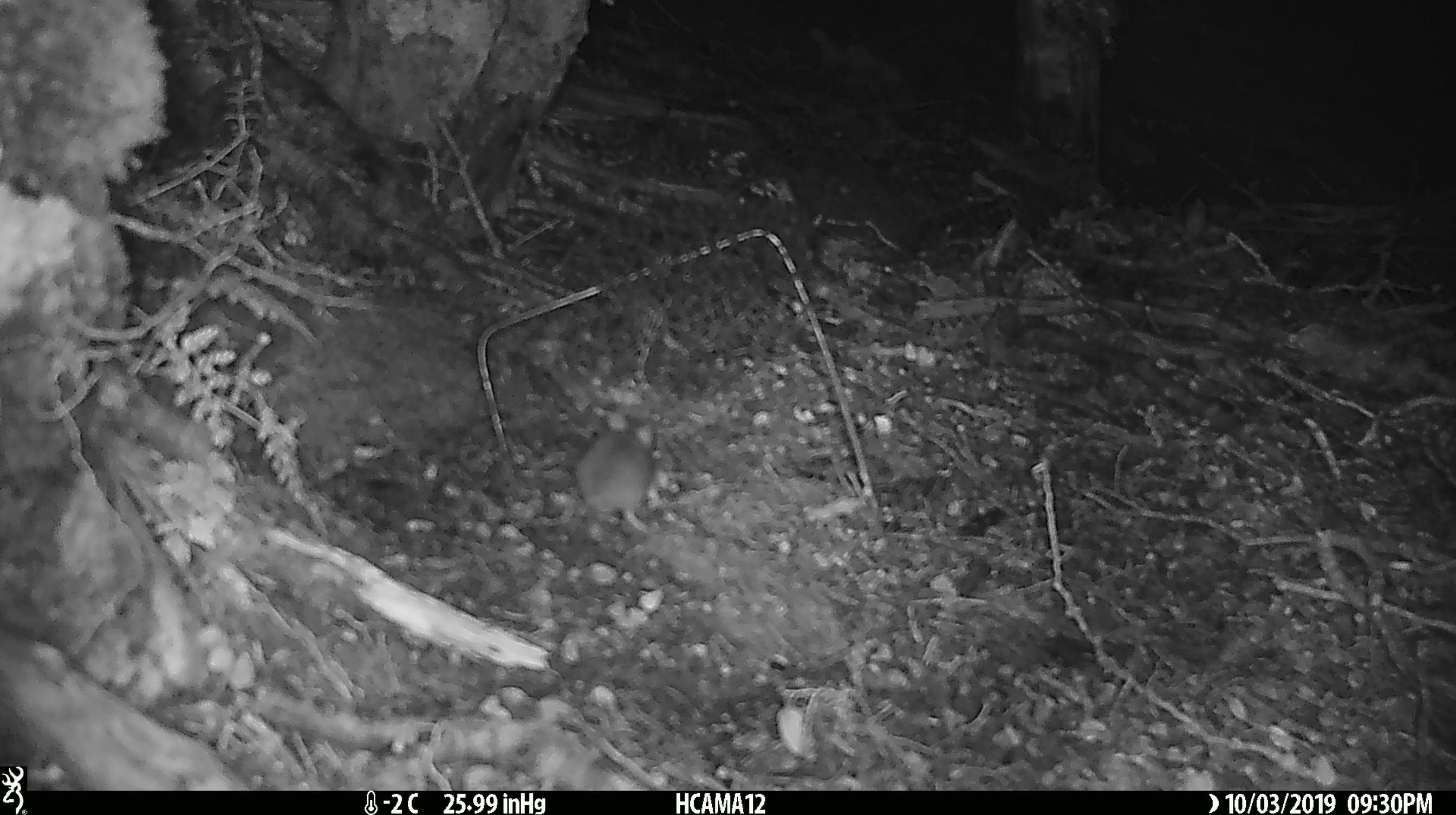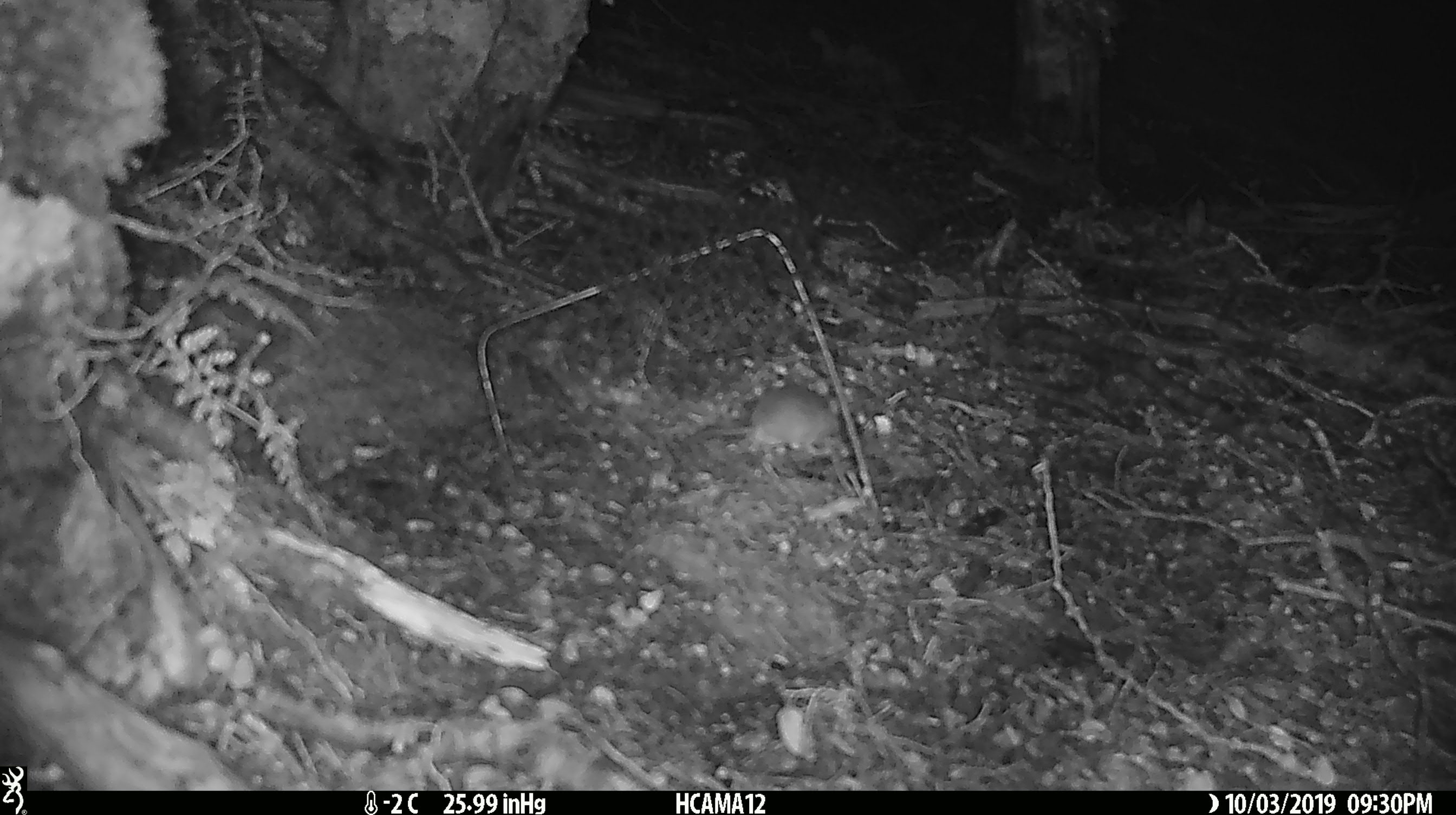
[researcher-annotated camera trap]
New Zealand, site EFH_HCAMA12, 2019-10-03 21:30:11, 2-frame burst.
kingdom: Animalia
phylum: Chordata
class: Mammalia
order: Rodentia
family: Muridae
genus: Mus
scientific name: Mus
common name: mouse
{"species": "mouse (Mus)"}